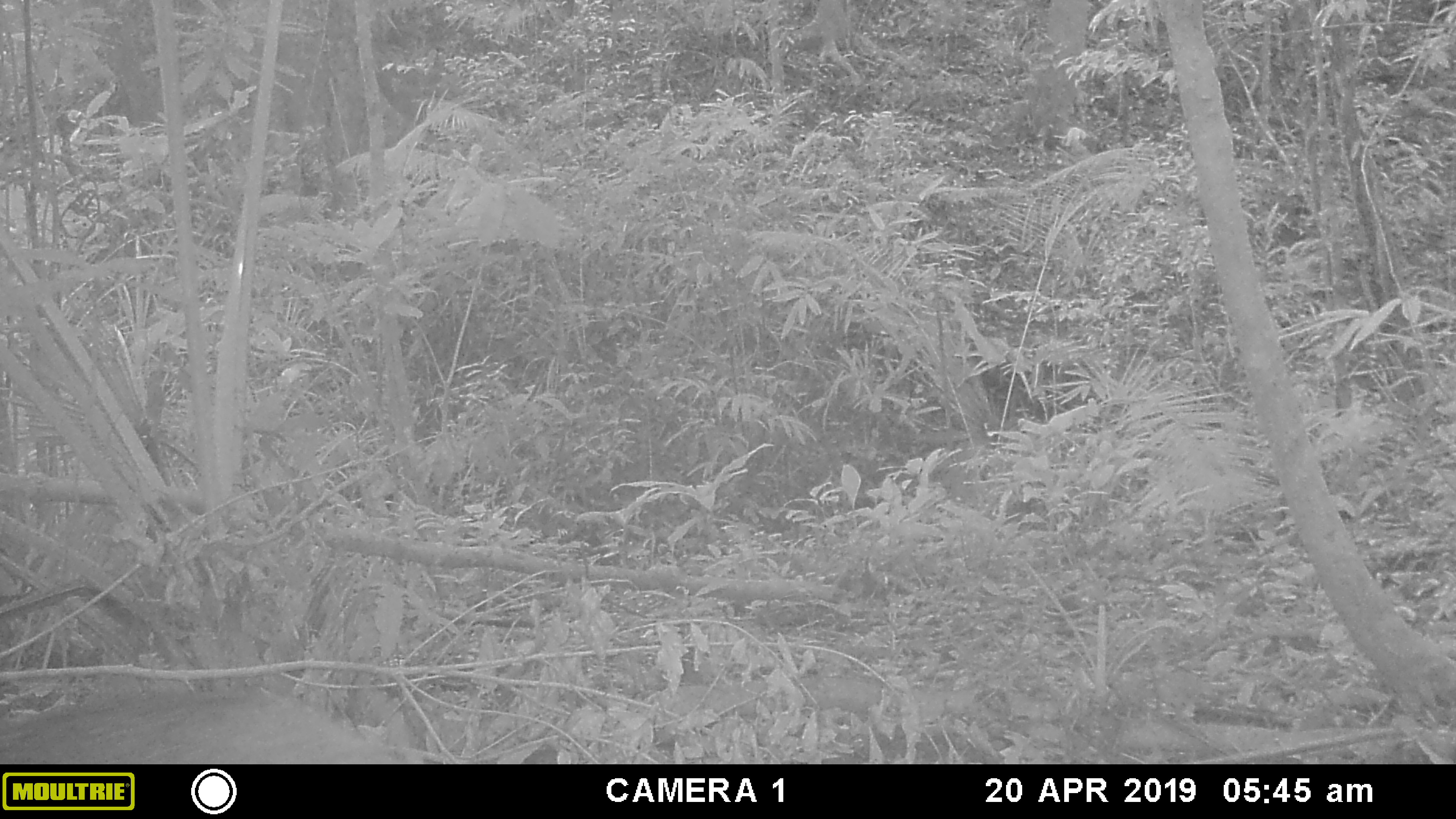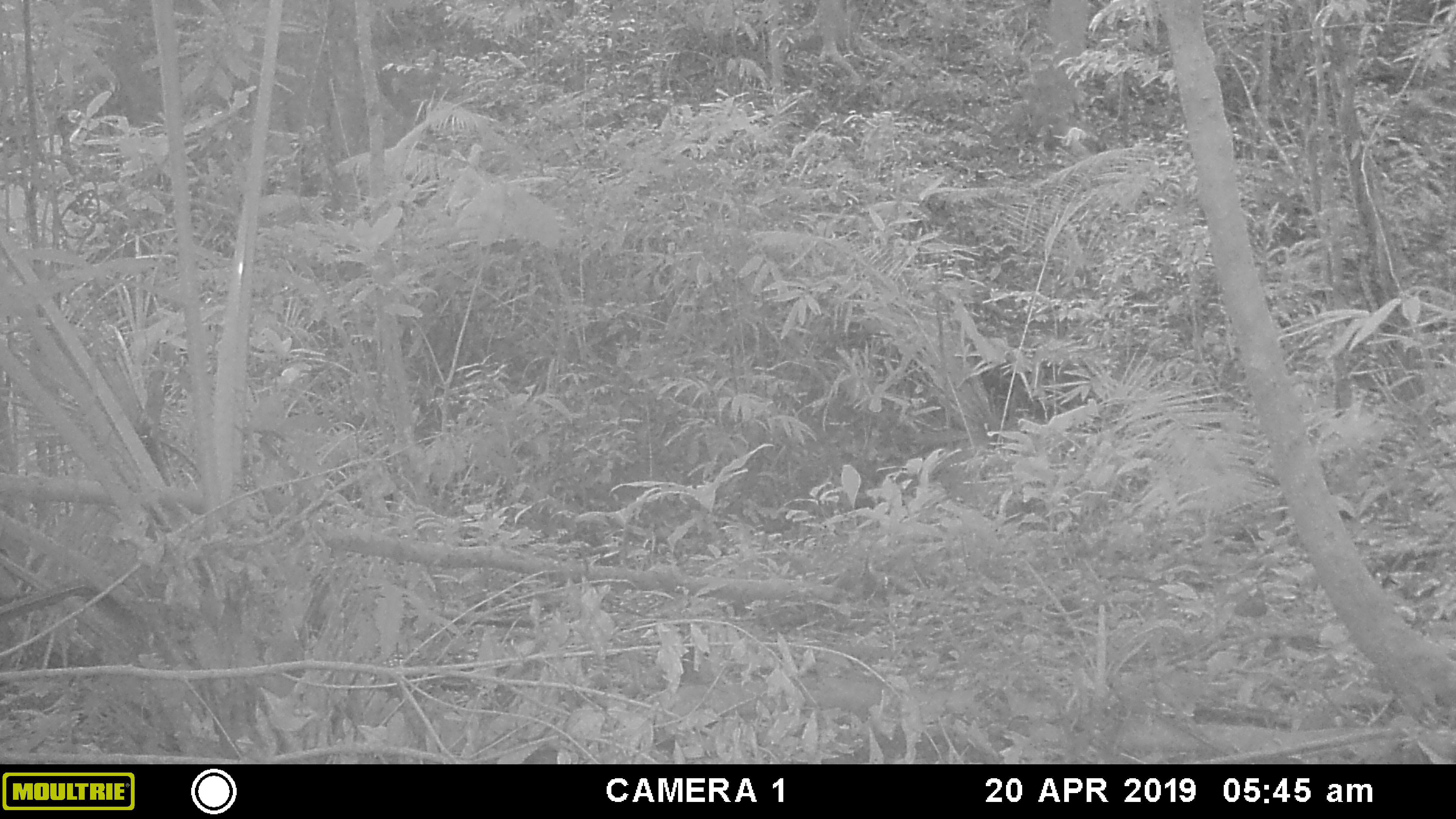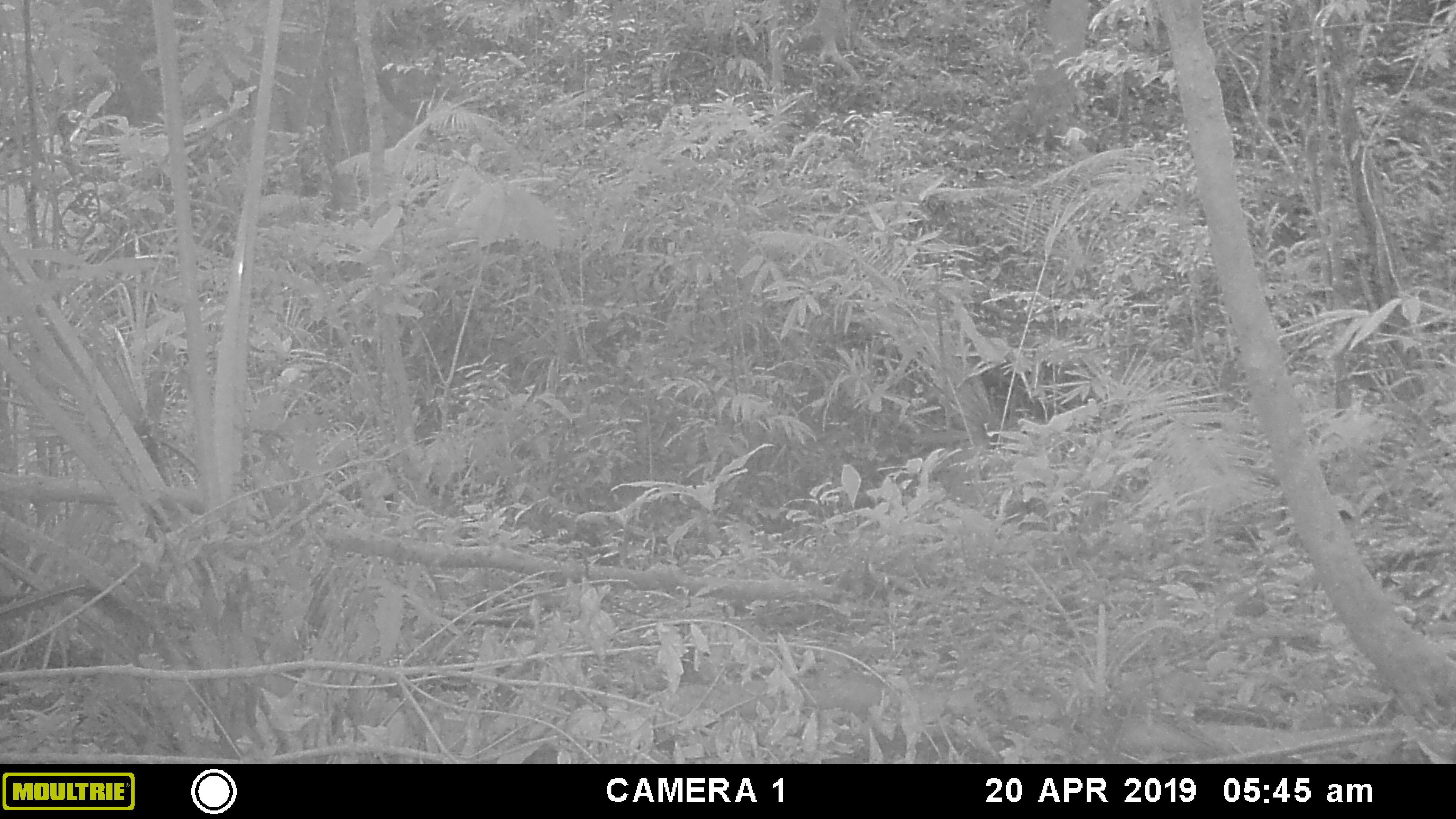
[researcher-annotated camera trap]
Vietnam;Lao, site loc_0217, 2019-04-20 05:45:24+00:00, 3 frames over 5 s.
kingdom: Animalia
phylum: Chordata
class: Mammalia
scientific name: Laurasiatheria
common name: ungulate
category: unidentified ungulates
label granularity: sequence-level